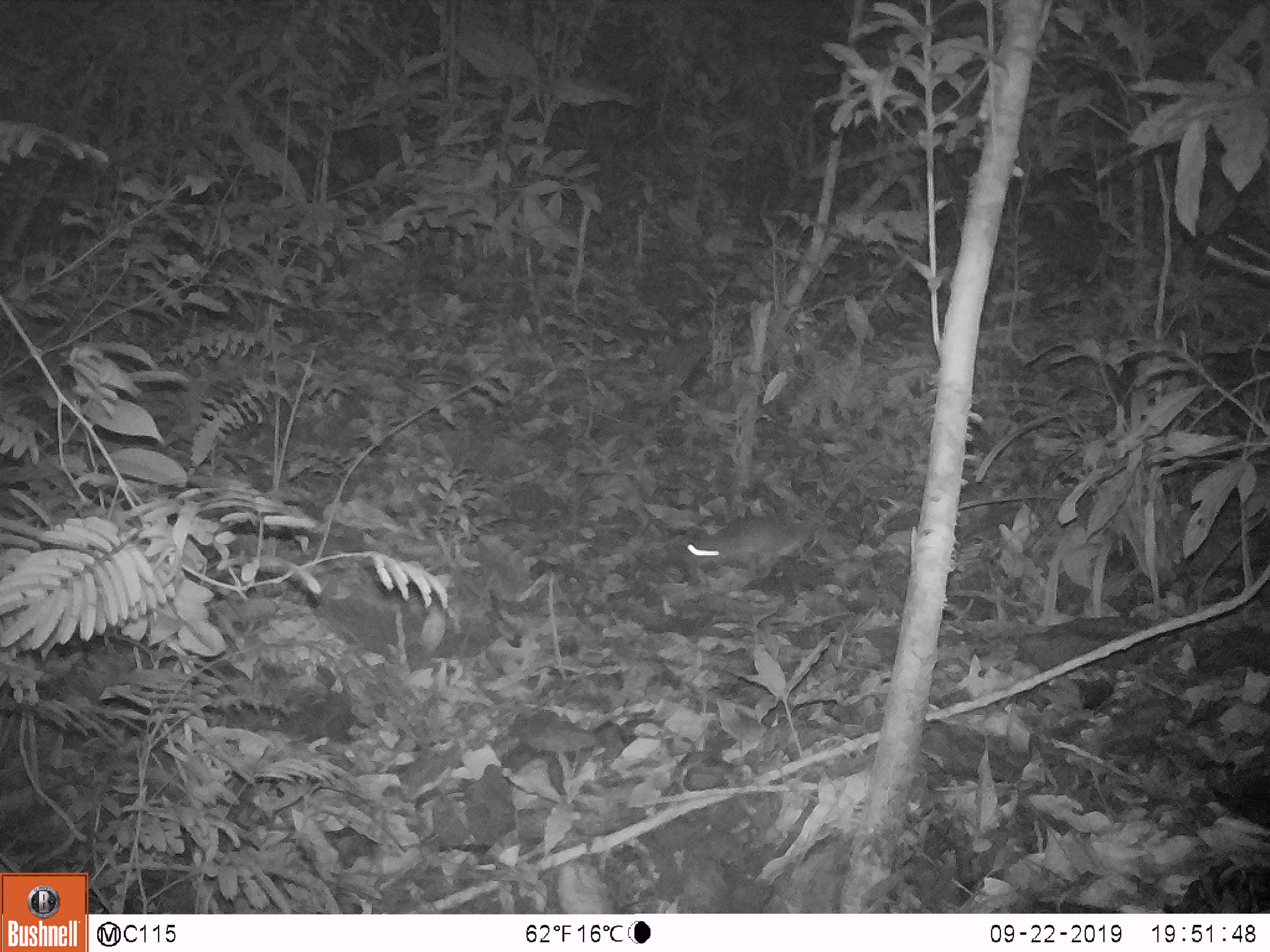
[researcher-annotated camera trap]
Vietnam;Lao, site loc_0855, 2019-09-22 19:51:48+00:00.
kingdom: Animalia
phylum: Chordata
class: Mammalia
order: Rodentia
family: Muridae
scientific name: Muridae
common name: old-world mice and rats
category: unidentified murid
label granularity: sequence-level